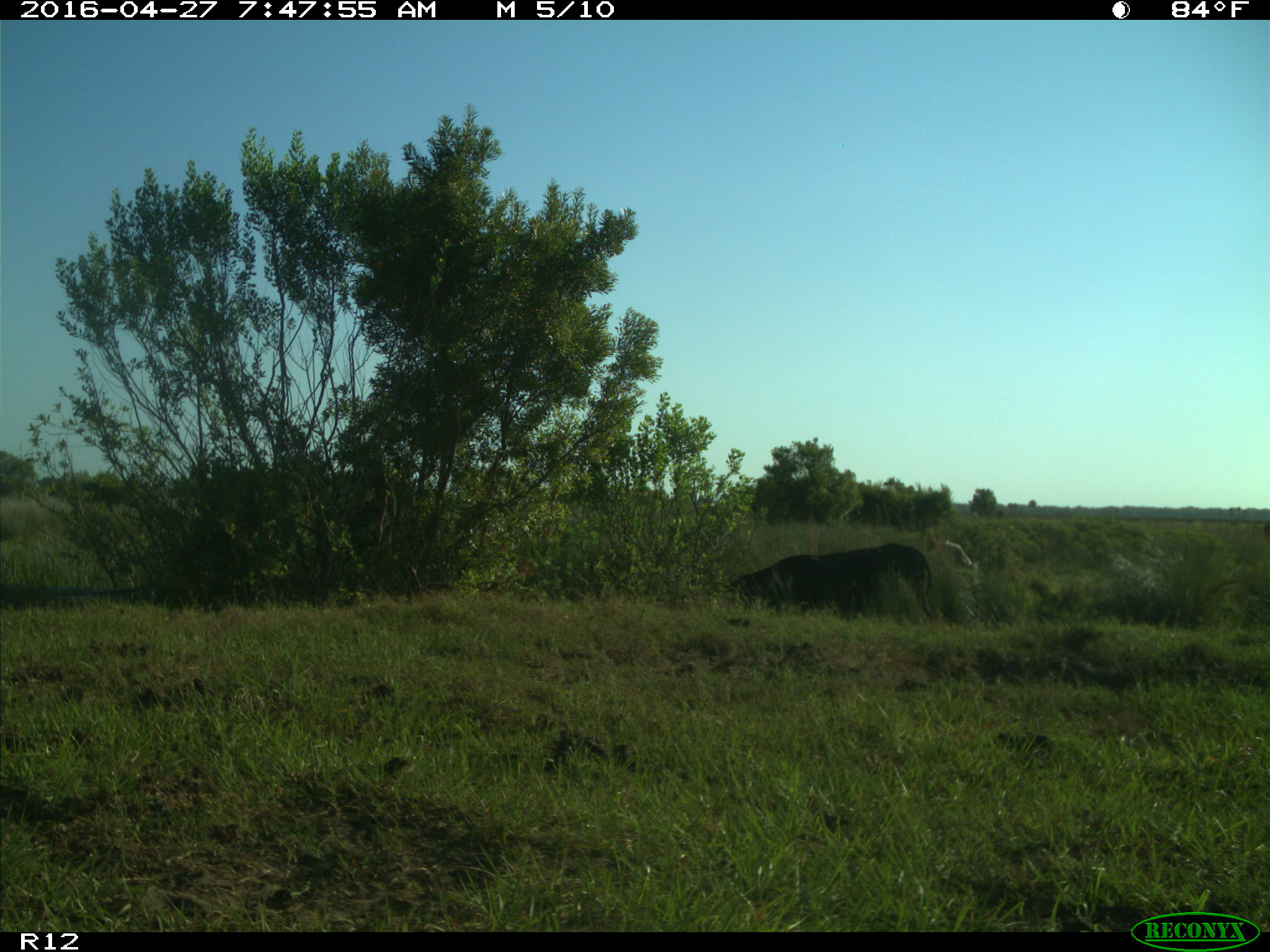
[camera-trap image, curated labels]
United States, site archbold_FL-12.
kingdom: Animalia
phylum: Chordata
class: Mammalia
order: Artiodactyla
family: Bovidae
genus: Bos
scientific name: Bos taurus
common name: domestic cow